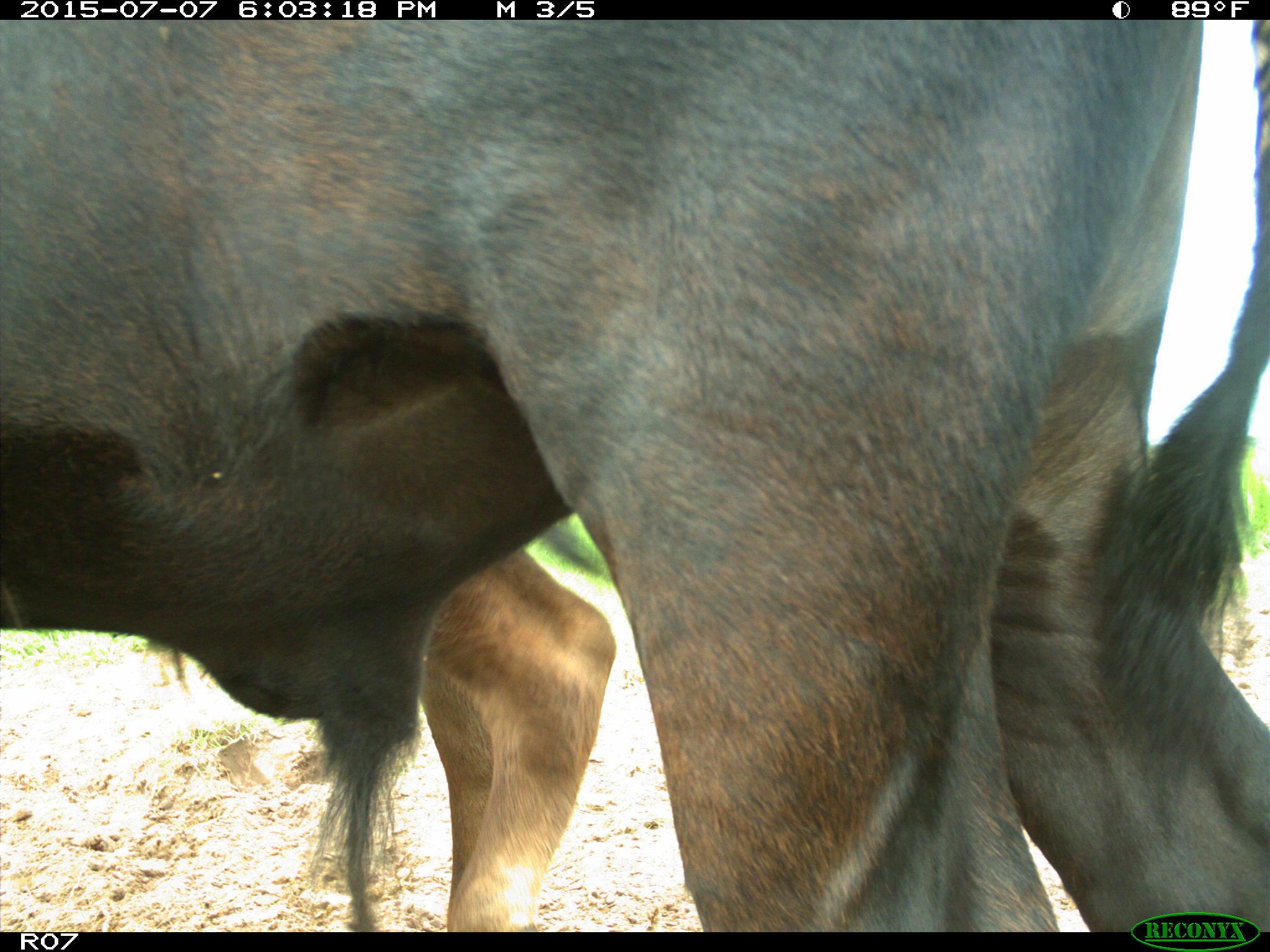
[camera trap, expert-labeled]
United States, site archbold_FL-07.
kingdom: Animalia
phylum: Chordata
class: Mammalia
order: Artiodactyla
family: Bovidae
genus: Bos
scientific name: Bos taurus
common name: domestic cow